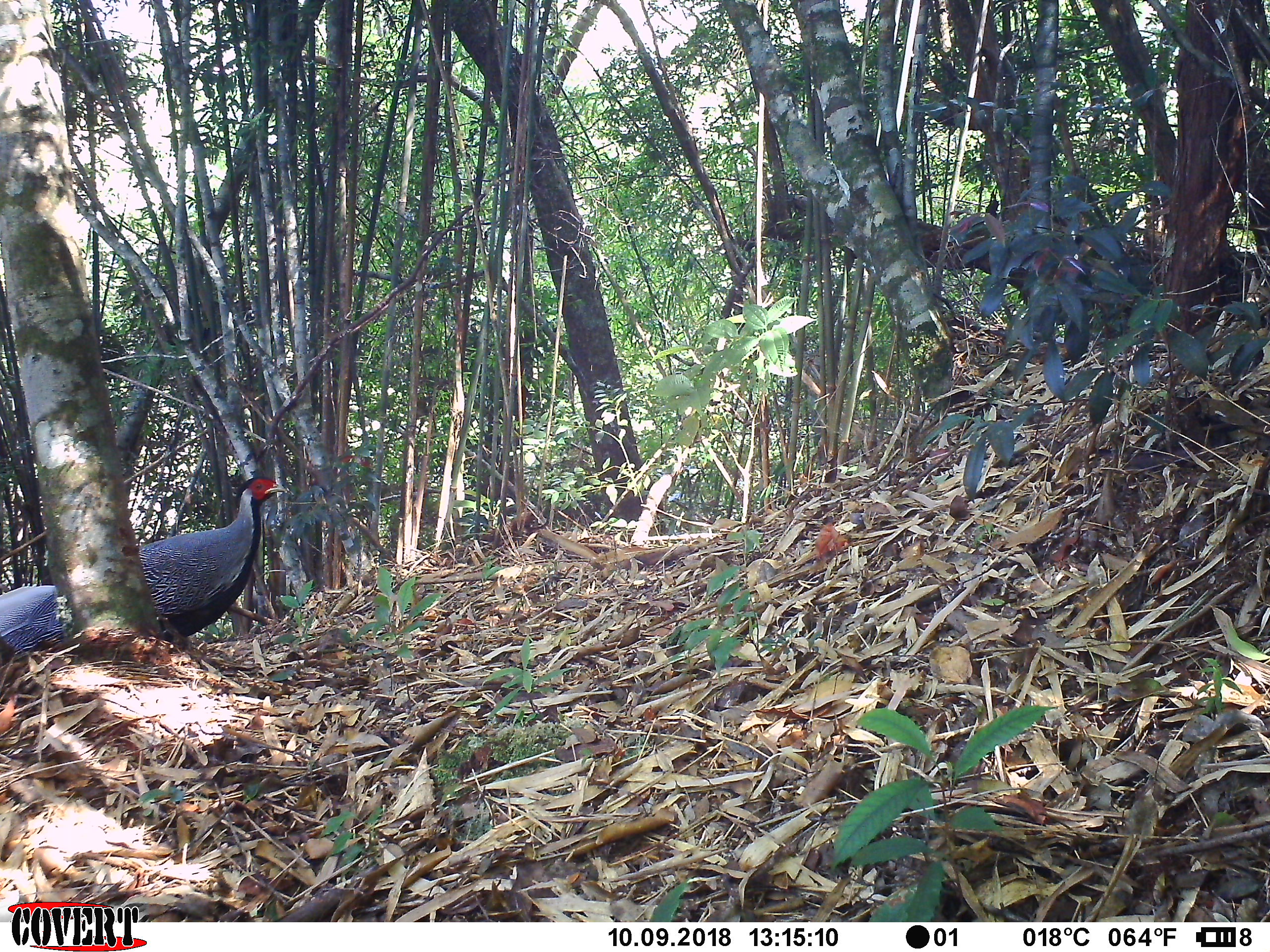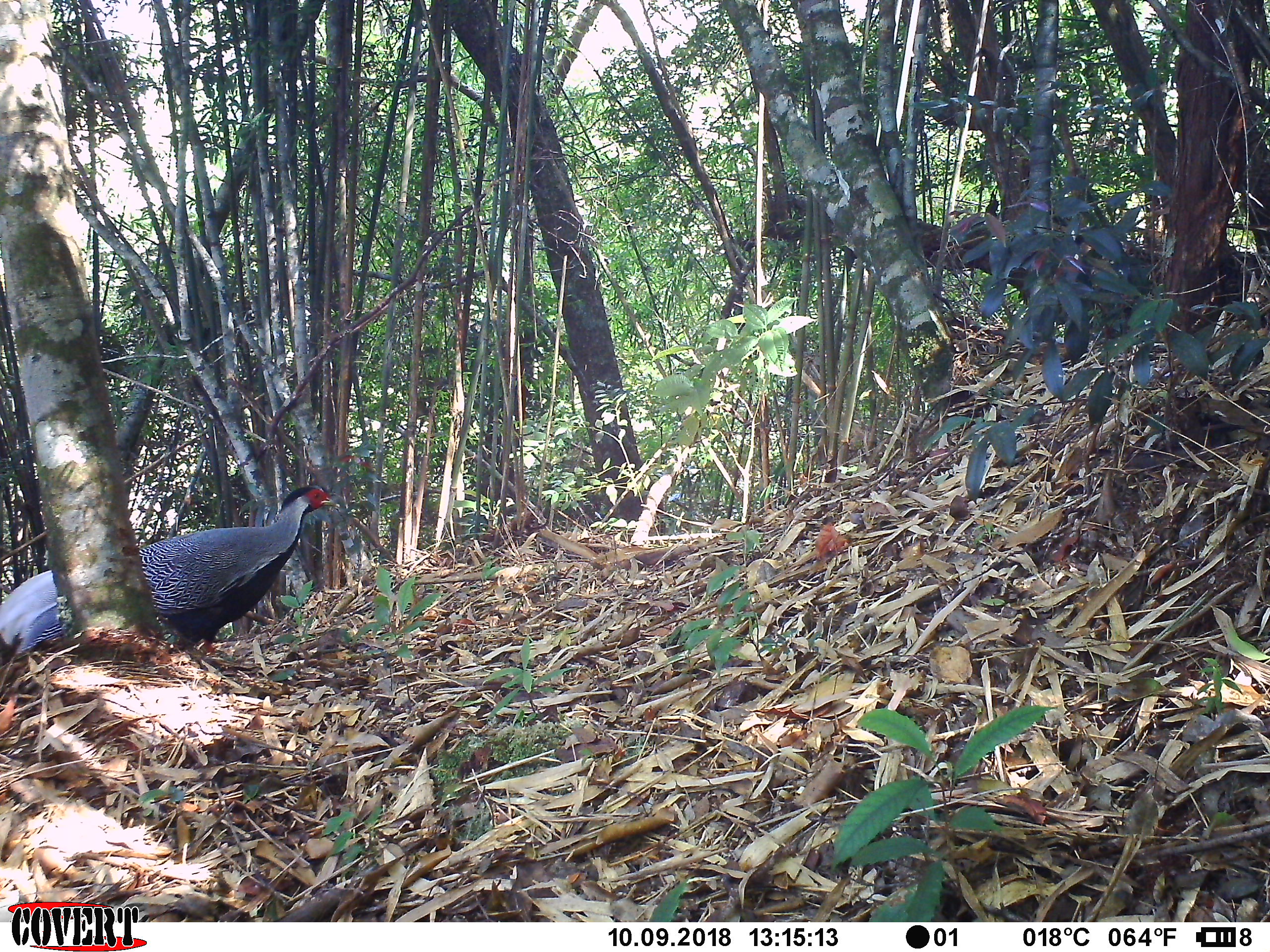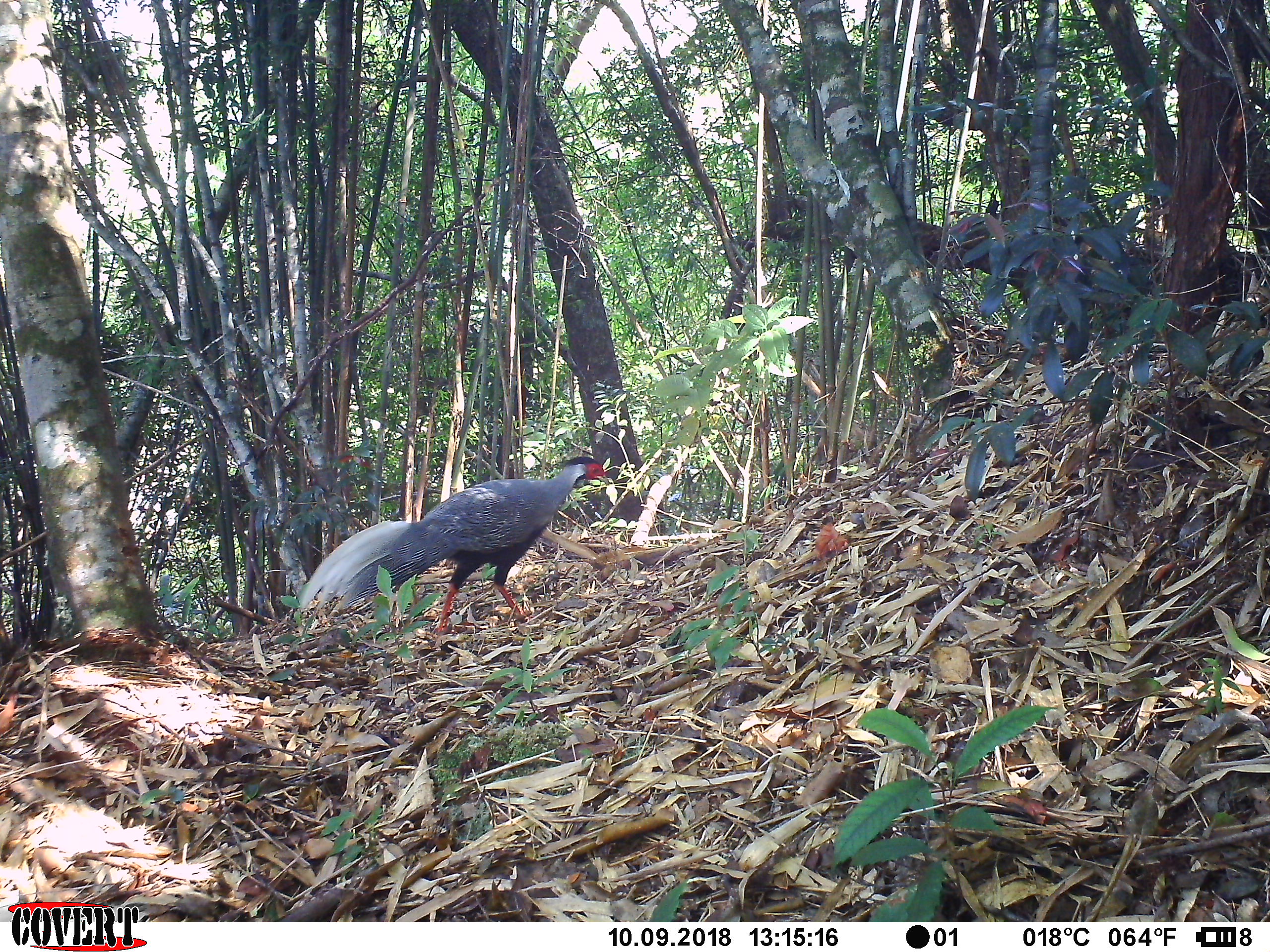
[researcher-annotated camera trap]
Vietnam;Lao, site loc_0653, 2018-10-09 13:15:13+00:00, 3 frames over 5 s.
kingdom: Animalia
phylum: Chordata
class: Aves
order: Galliformes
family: Phasianidae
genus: Lophura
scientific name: Lophura nycthemera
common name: silver pheasant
Silver pheasant (Lophura nycthemera). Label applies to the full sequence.